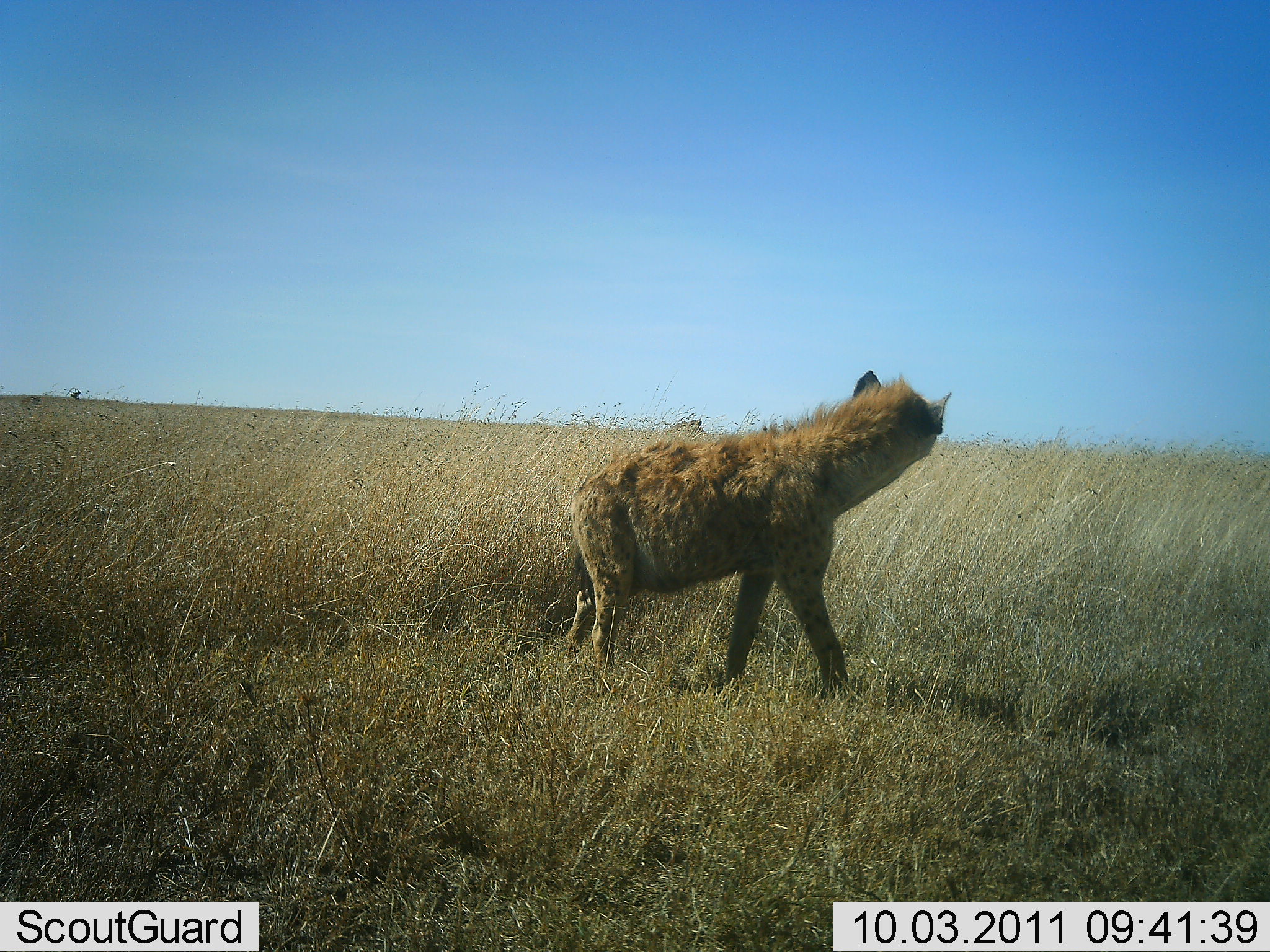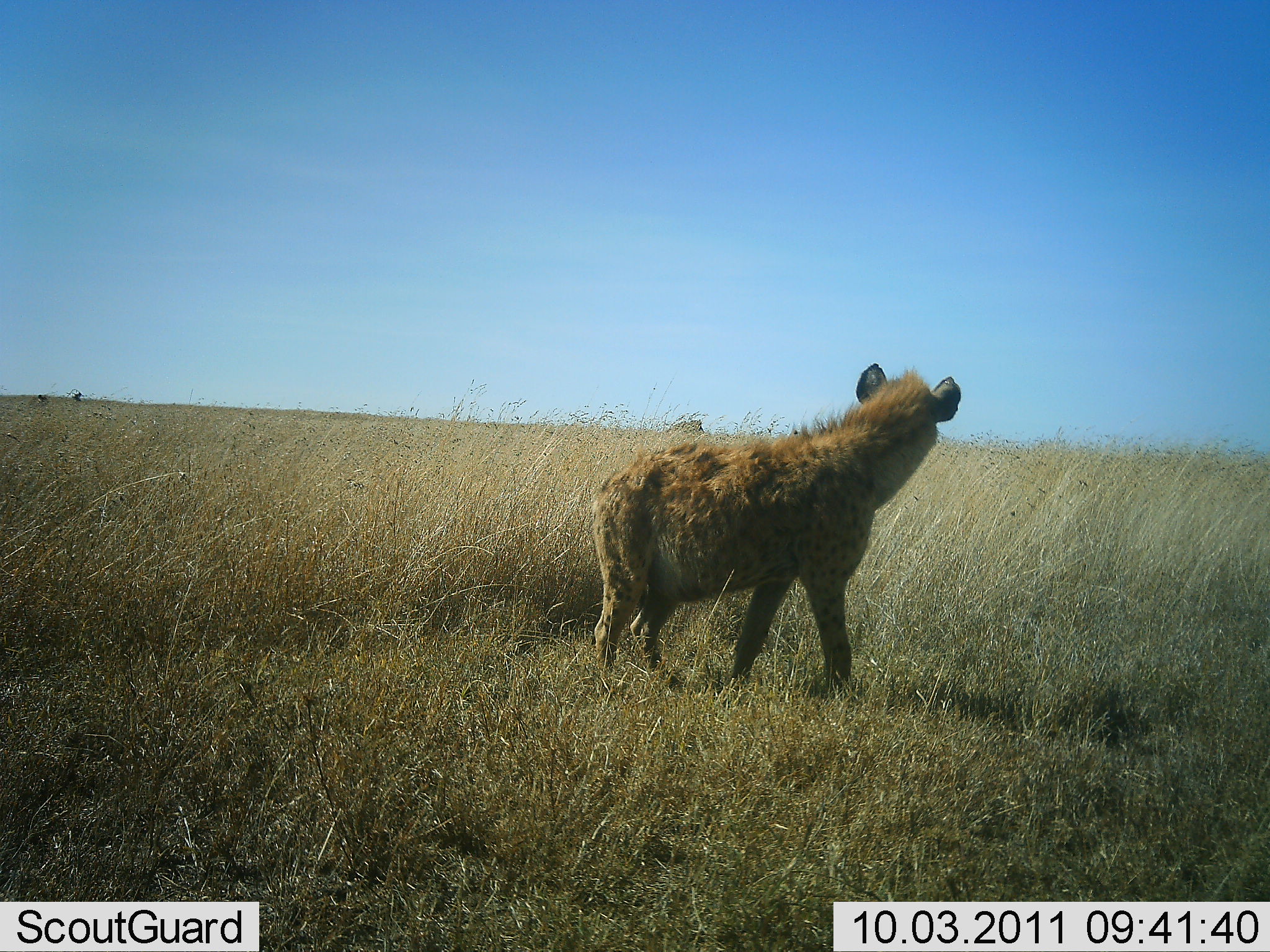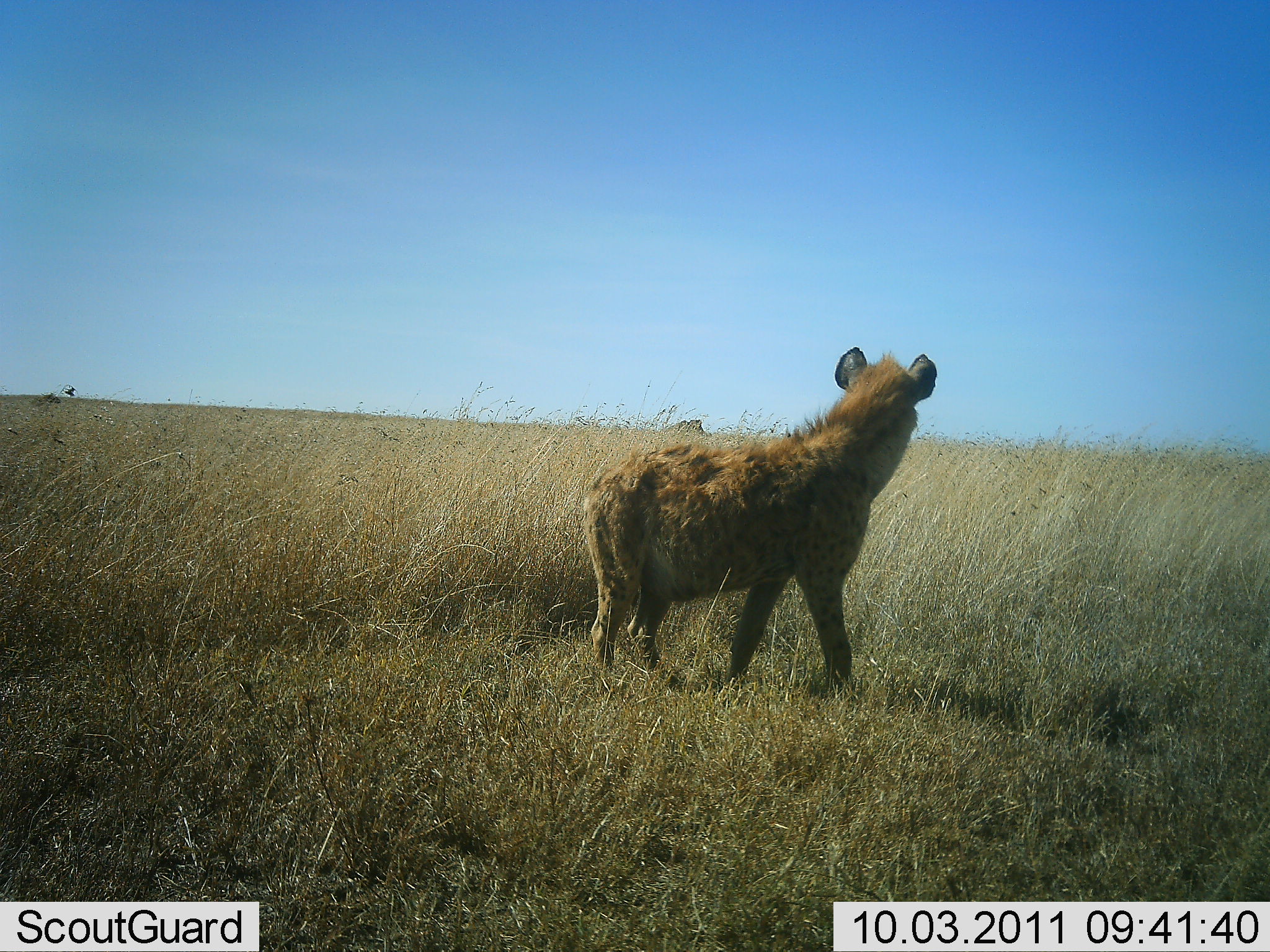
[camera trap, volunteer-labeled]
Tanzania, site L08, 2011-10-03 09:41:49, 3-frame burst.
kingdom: Animalia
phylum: Chordata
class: Mammalia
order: Carnivora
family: Hyaenidae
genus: Crocuta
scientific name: Crocuta crocuta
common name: spotted hyena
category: hyenaspotted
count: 1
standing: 93%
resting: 0%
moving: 7%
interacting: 0%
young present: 0%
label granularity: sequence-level